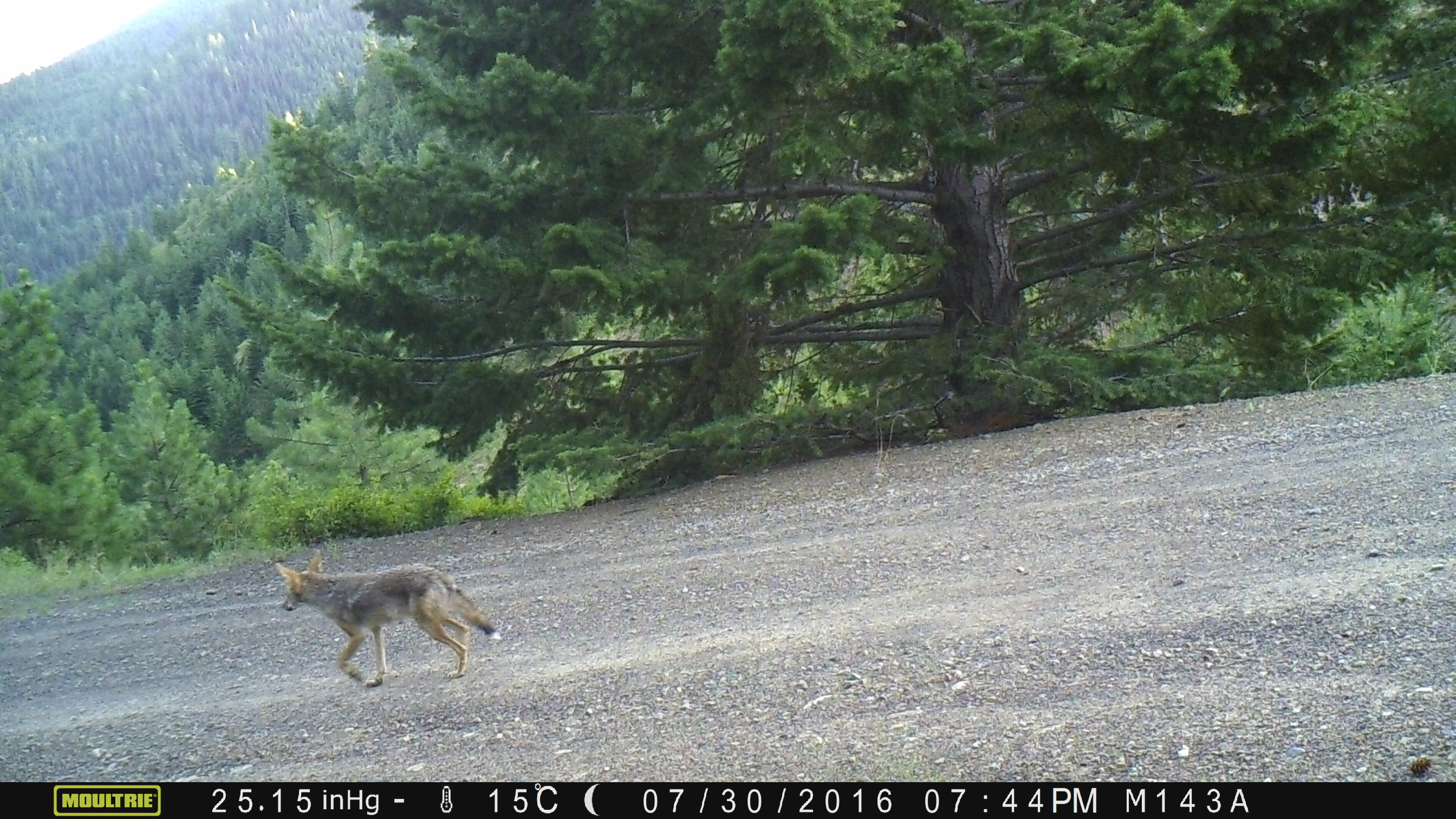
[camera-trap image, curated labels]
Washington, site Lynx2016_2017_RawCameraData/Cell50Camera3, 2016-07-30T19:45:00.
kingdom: Animalia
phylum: Chordata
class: Mammalia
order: Carnivora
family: Canidae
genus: Canis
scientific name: Canis latrans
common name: coyote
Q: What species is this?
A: Canis latrans (coyote).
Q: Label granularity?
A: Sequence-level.